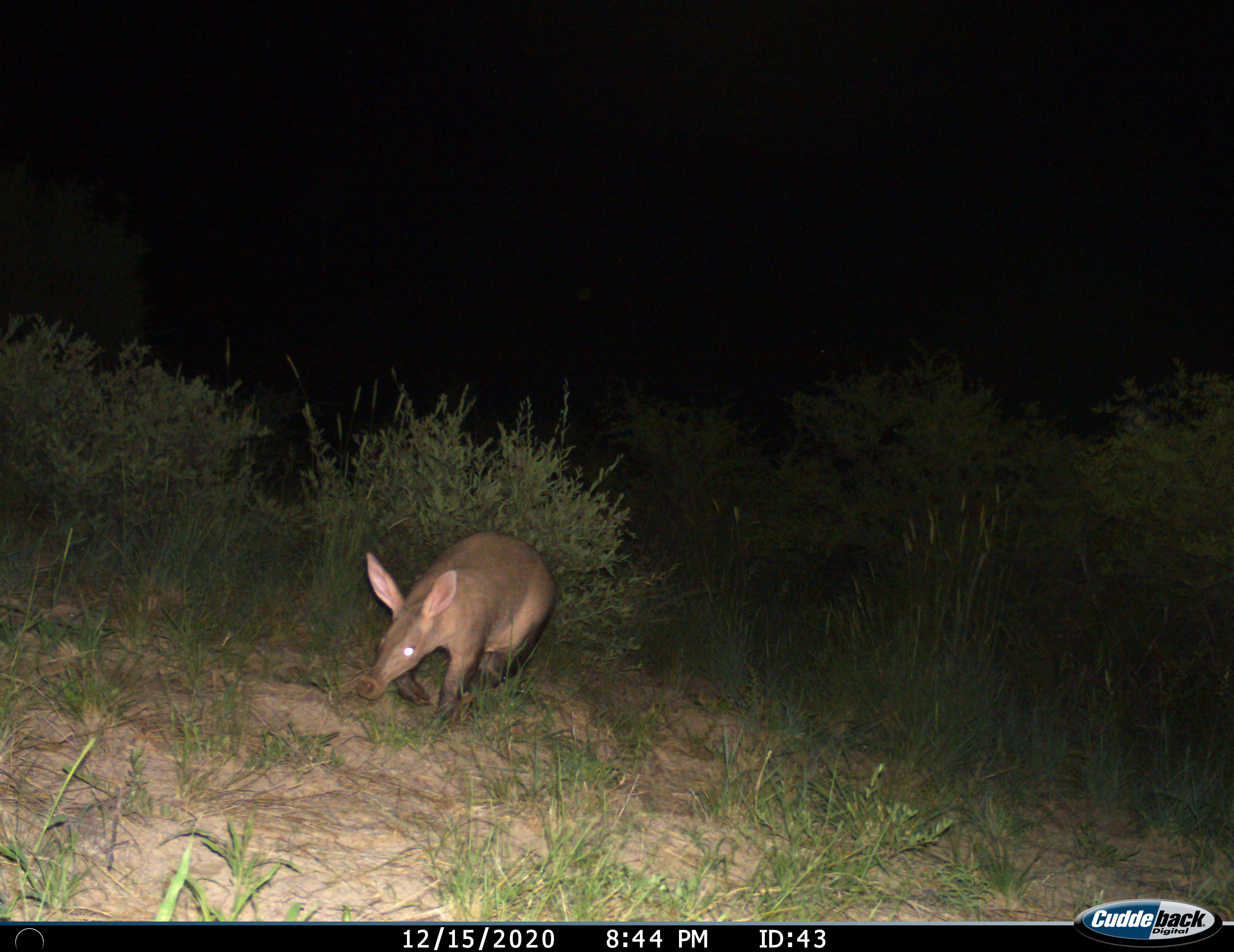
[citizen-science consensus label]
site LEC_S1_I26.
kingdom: Animalia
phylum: Chordata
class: Mammalia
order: Tubulidentata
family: Orycteropodidae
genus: Orycteropus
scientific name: Orycteropus afer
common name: aardvark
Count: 1.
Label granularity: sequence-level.